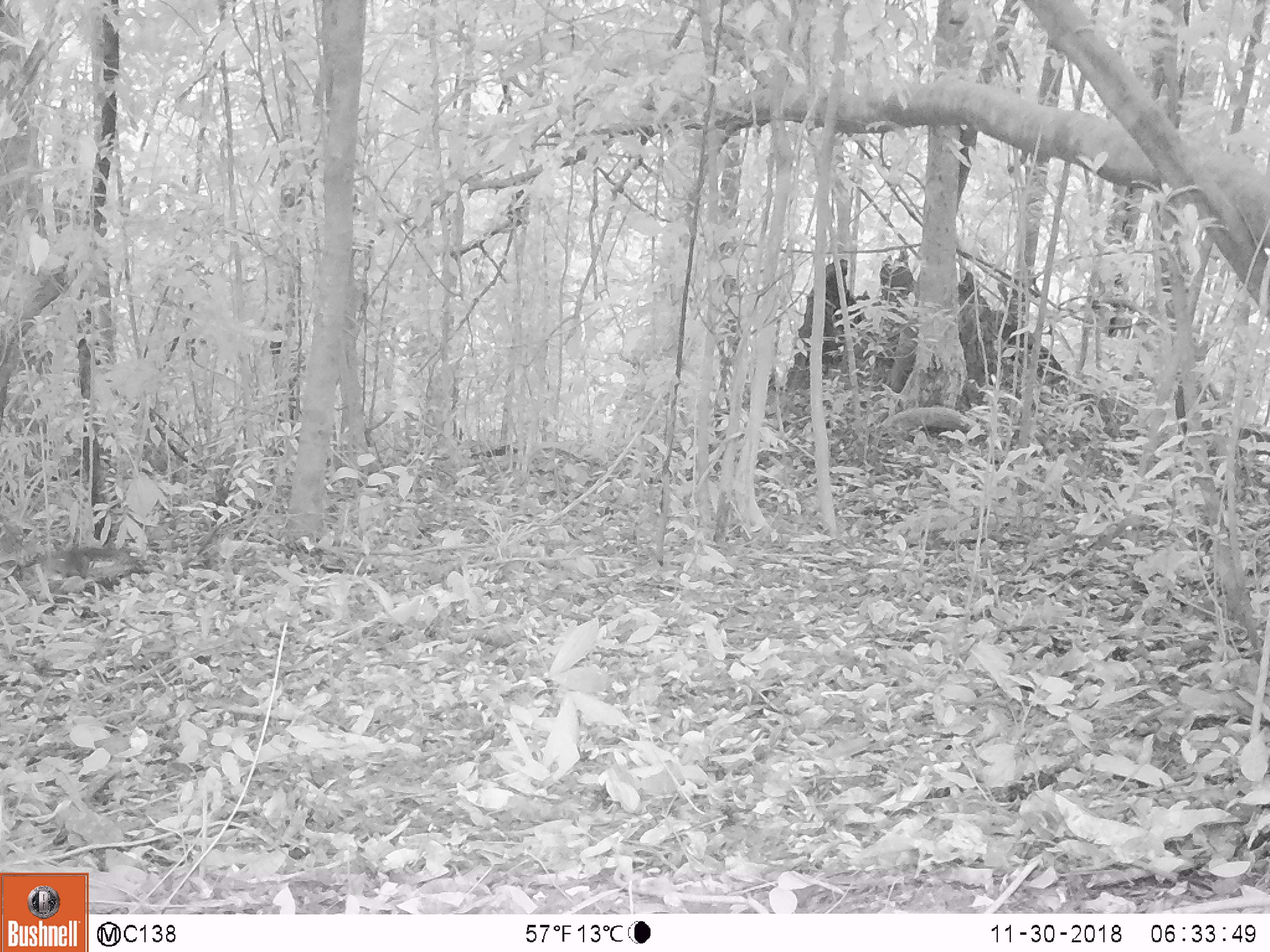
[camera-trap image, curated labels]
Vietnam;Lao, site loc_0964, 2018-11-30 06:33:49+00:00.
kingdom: Animalia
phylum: Chordata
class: Mammalia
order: Rodentia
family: Sciuridae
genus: Dremomys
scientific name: Dremomys rufigenis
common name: red-cheeked squirrel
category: red cheeked squirrel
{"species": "red cheeked squirrel (red-cheeked squirrel) (Dremomys rufigenis)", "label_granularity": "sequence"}